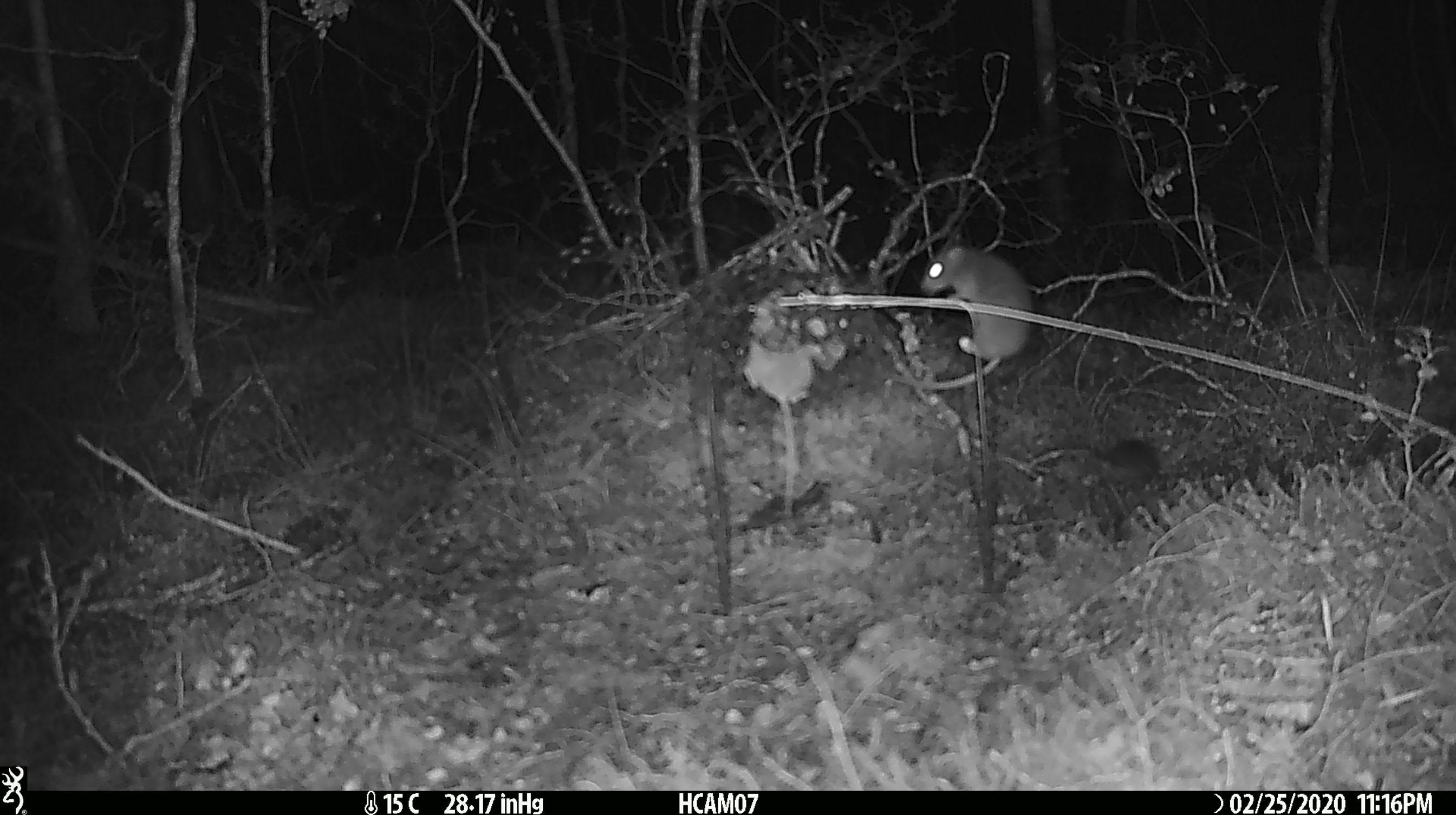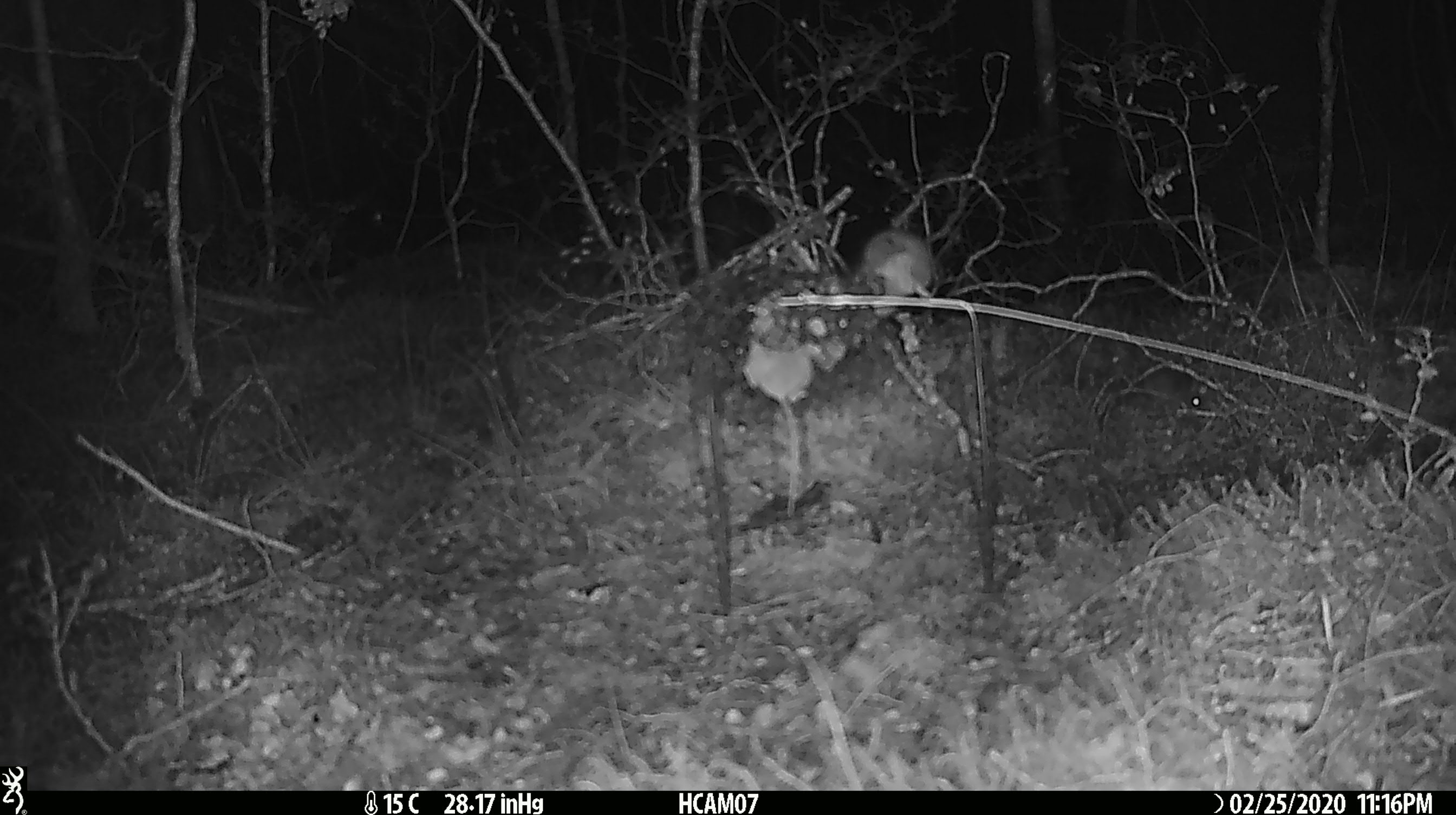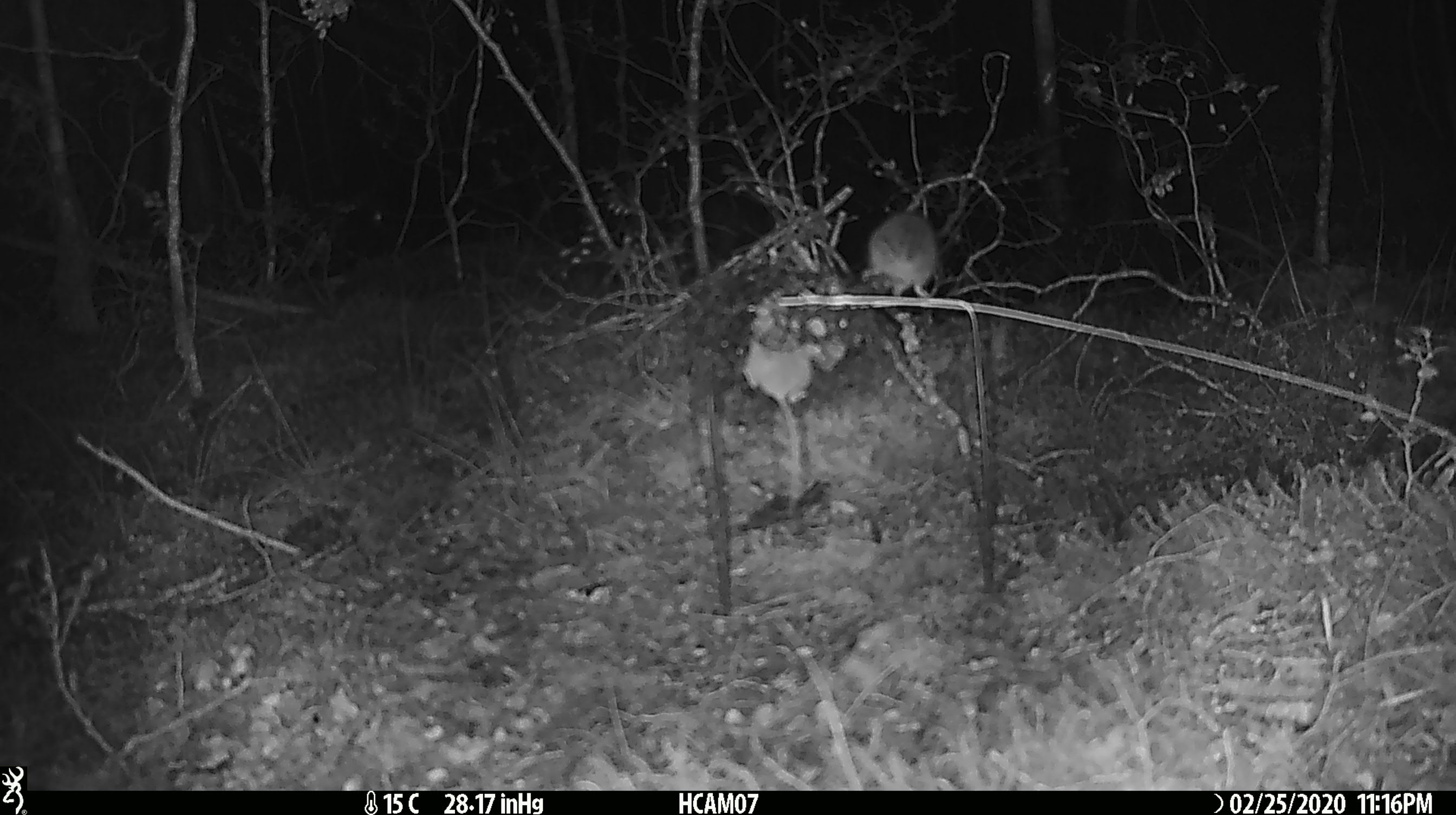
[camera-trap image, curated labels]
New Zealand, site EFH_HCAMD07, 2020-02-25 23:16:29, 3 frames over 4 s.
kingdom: Animalia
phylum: Chordata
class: Mammalia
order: Rodentia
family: Muridae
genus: Mus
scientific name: Mus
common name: mouse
Mouse (Mus).